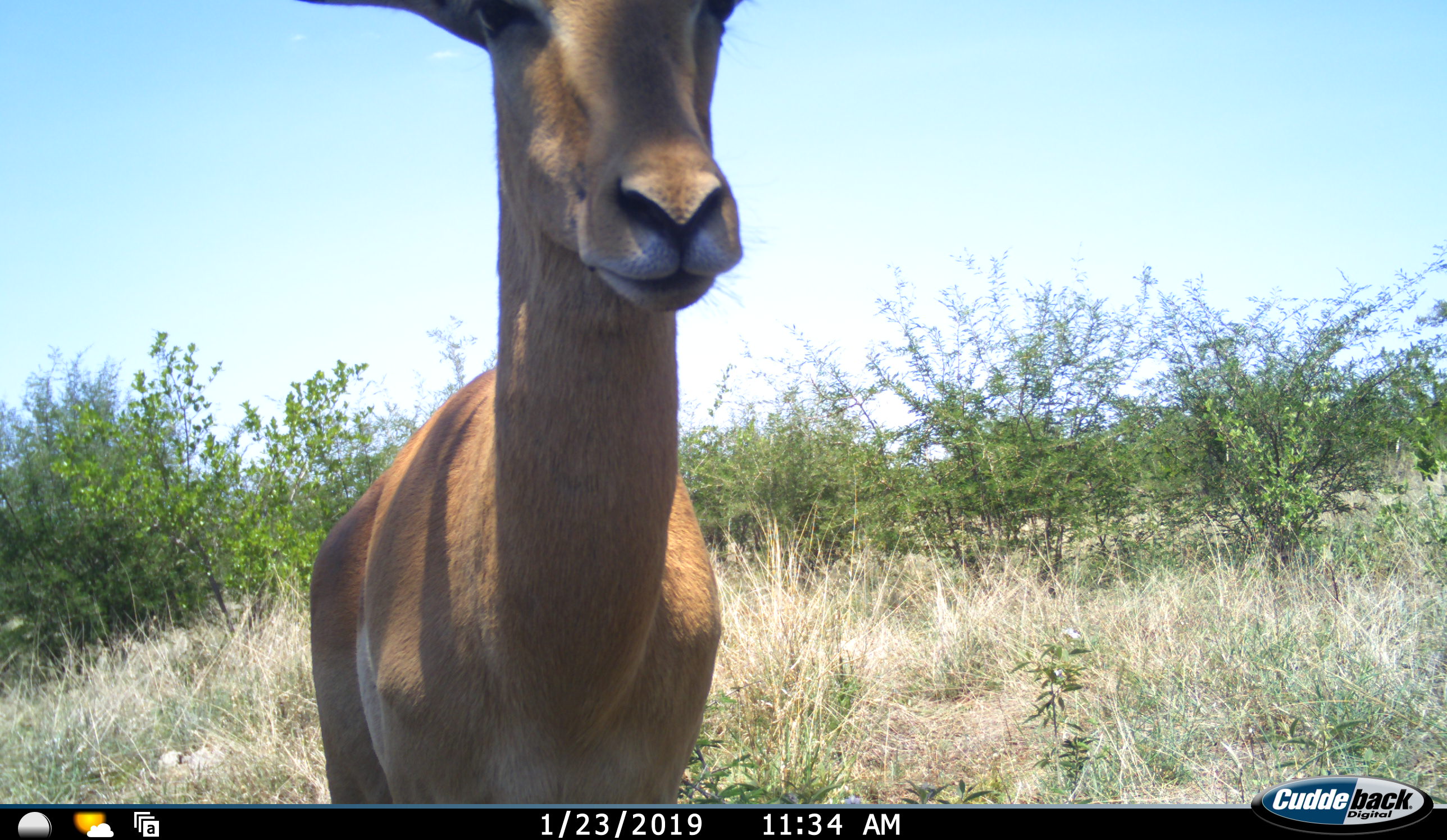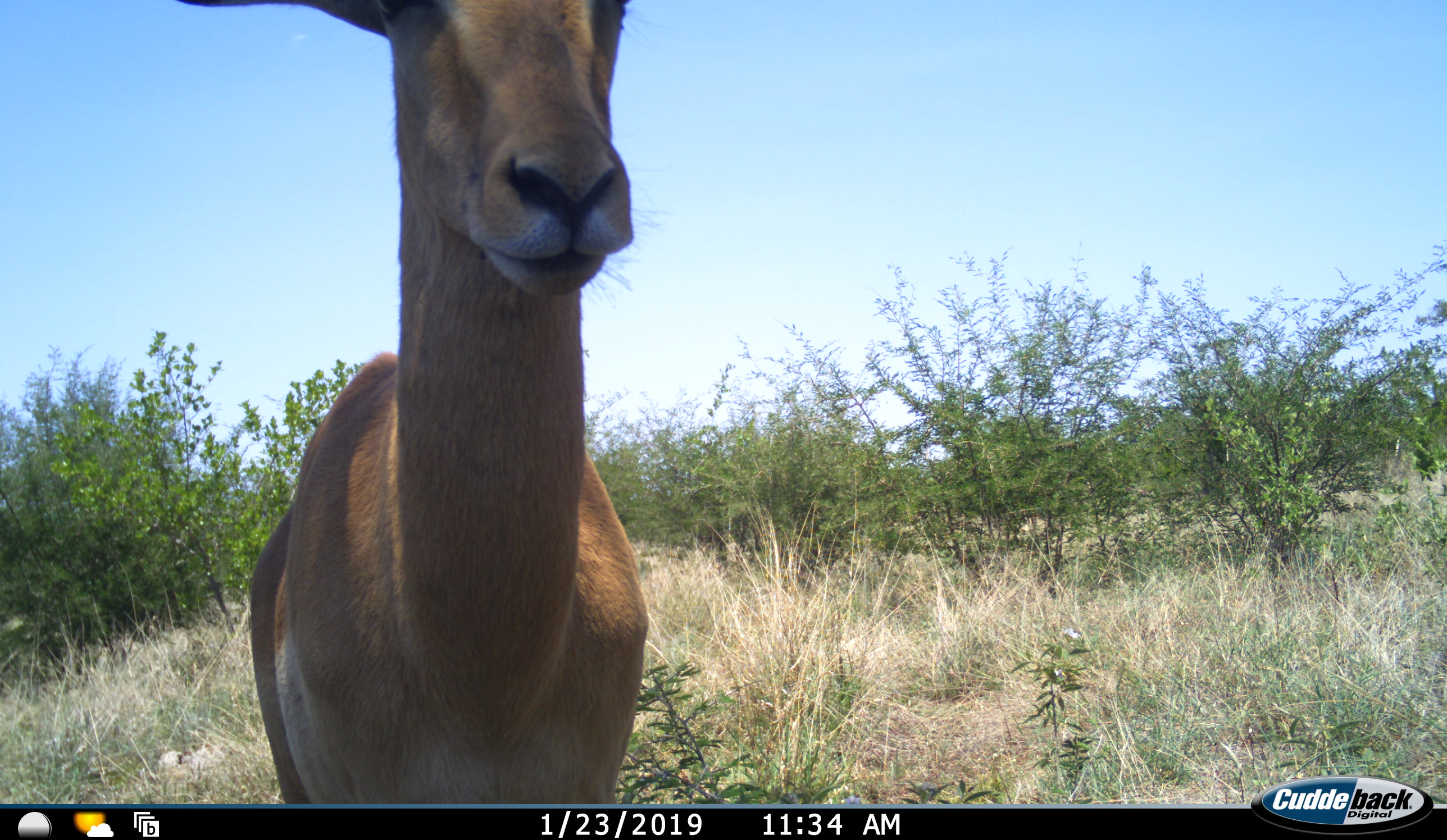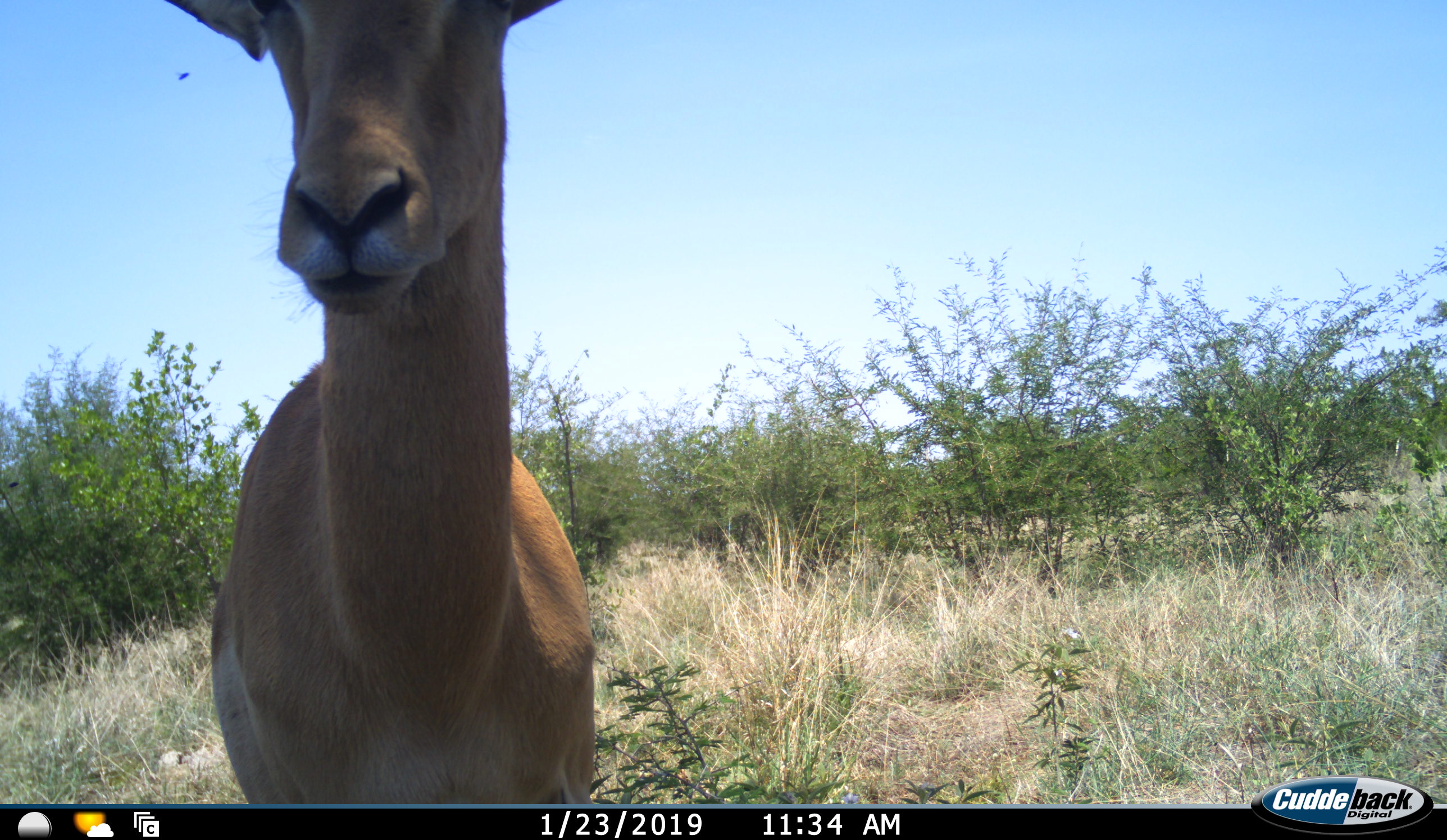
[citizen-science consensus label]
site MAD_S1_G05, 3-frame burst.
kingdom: Animalia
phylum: Chordata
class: Mammalia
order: Artiodactyla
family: Bovidae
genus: Aepyceros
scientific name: Aepyceros melampus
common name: impala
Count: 1.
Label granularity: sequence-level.